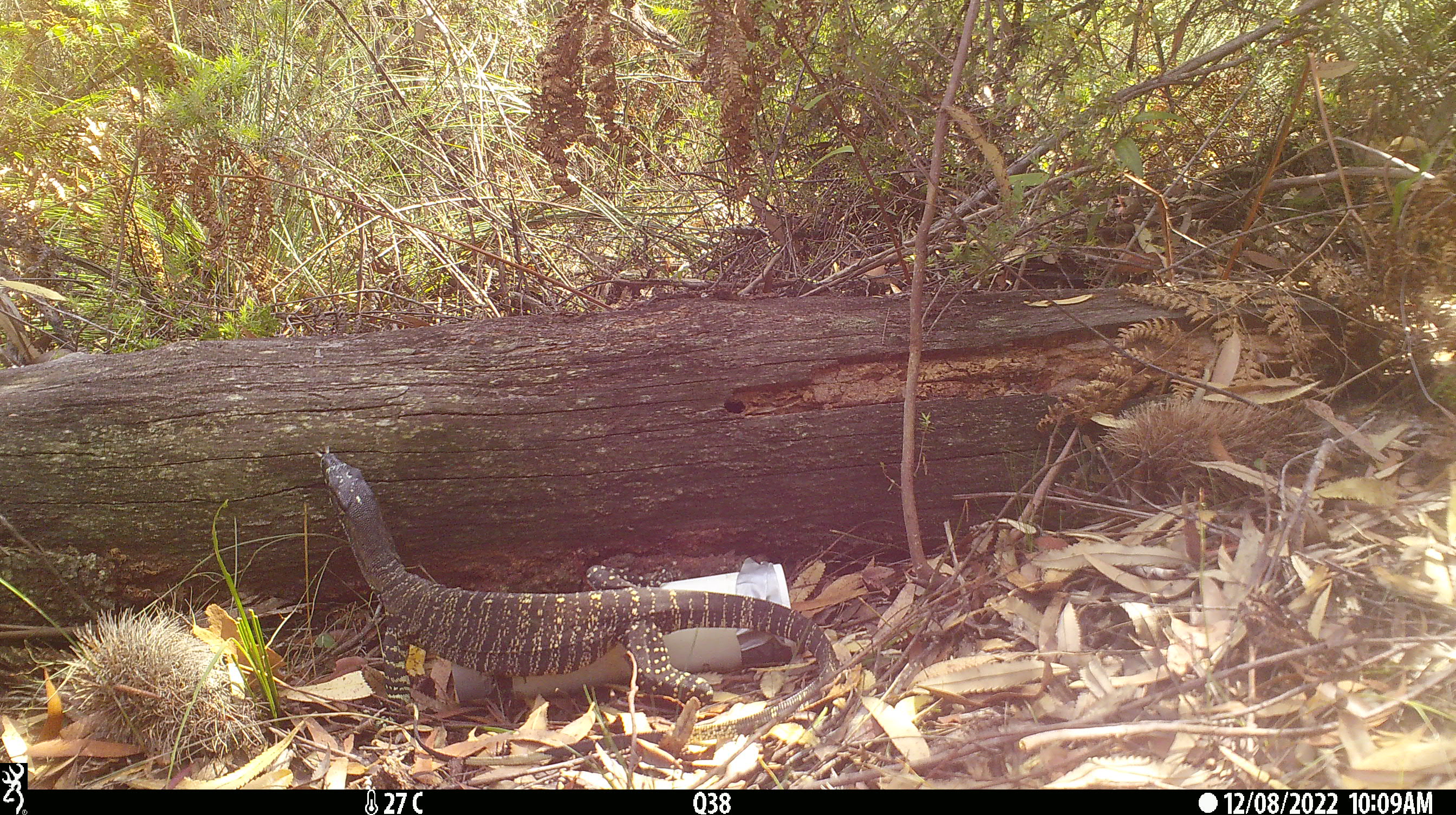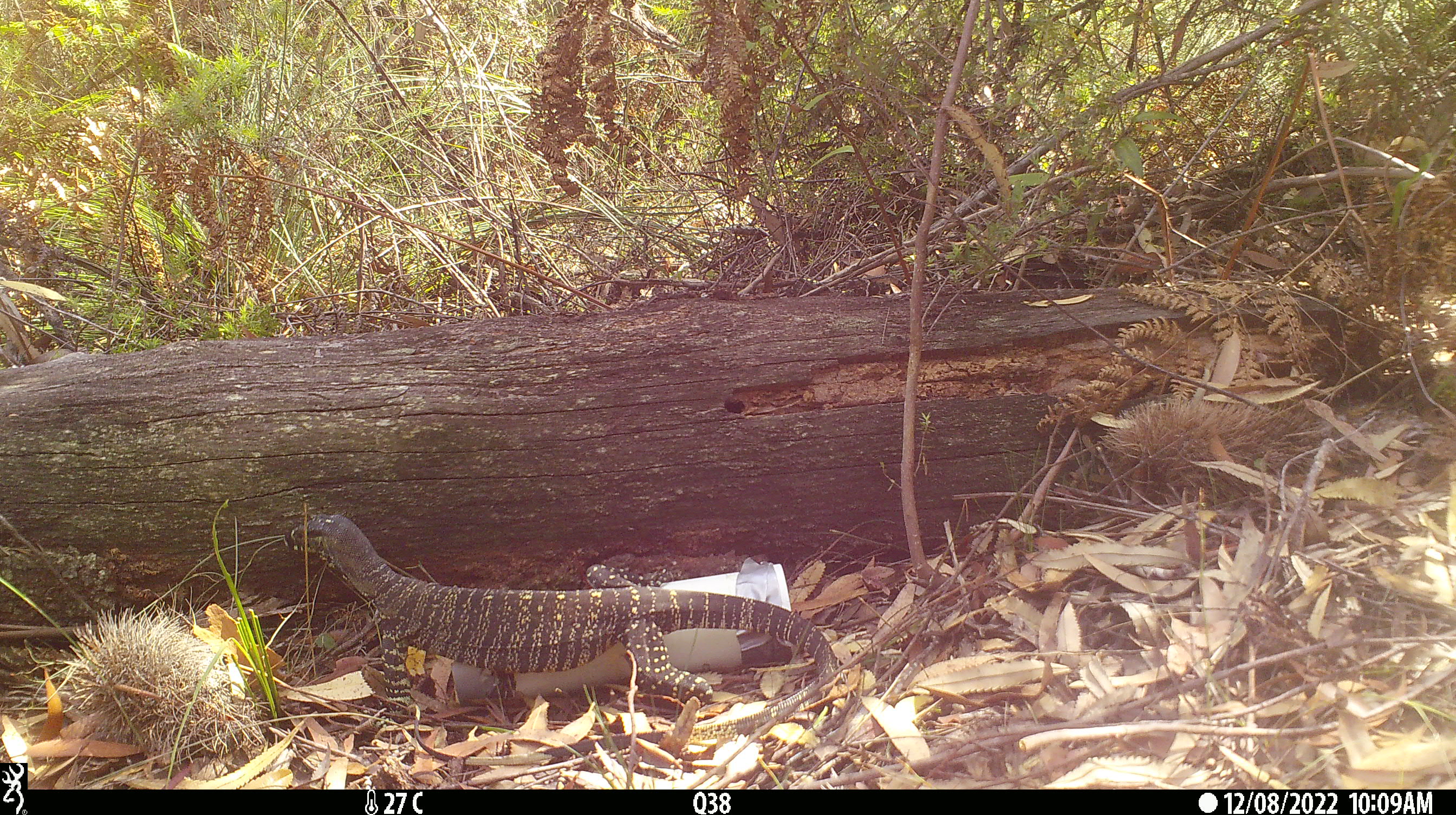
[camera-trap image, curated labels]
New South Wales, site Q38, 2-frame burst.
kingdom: Animalia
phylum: Chordata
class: Reptilia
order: Squamata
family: Varanidae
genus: Varanus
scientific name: Varanus varius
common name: lace monitor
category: goanna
Goanna (lace monitor) (Varanus varius).